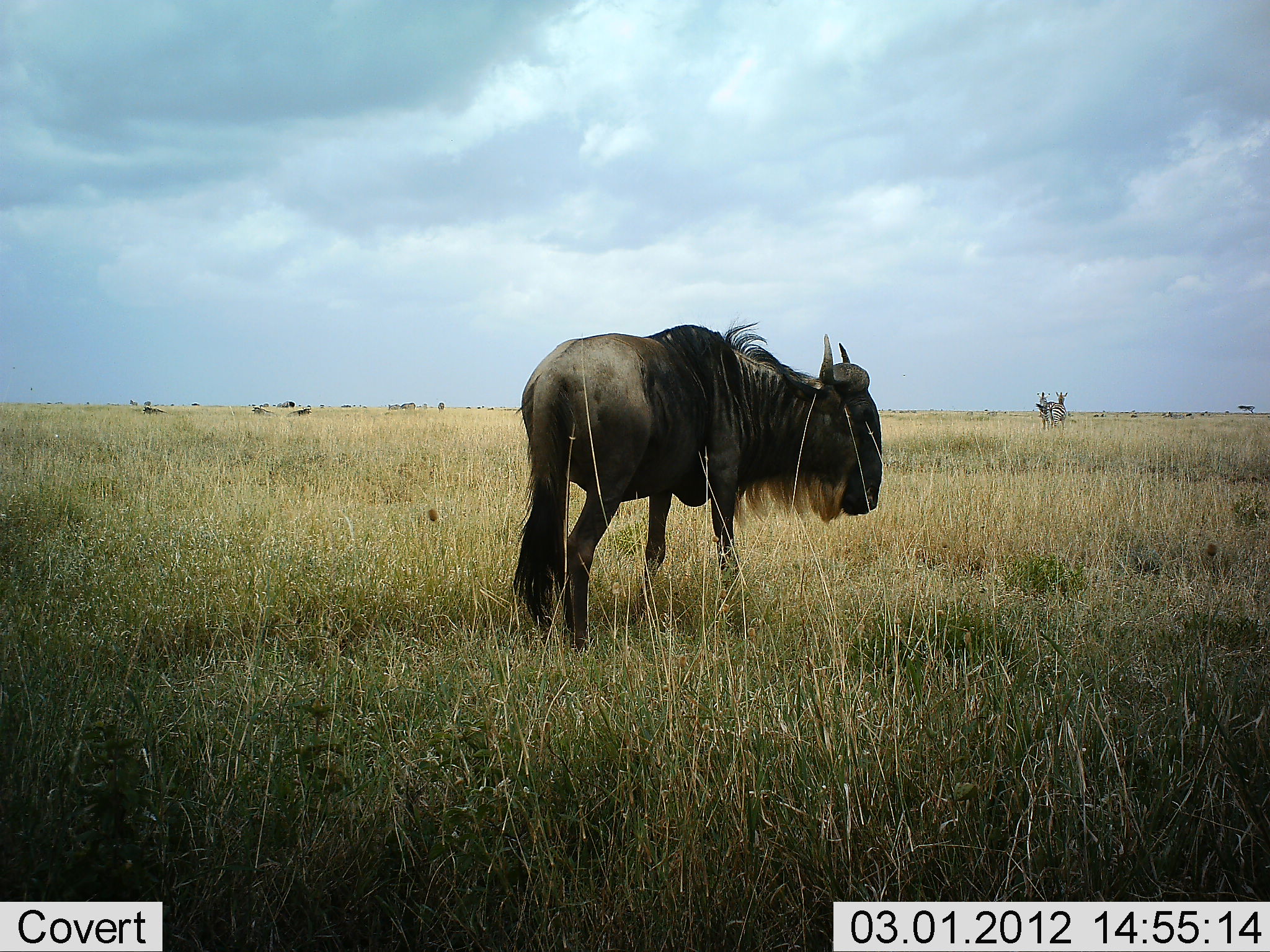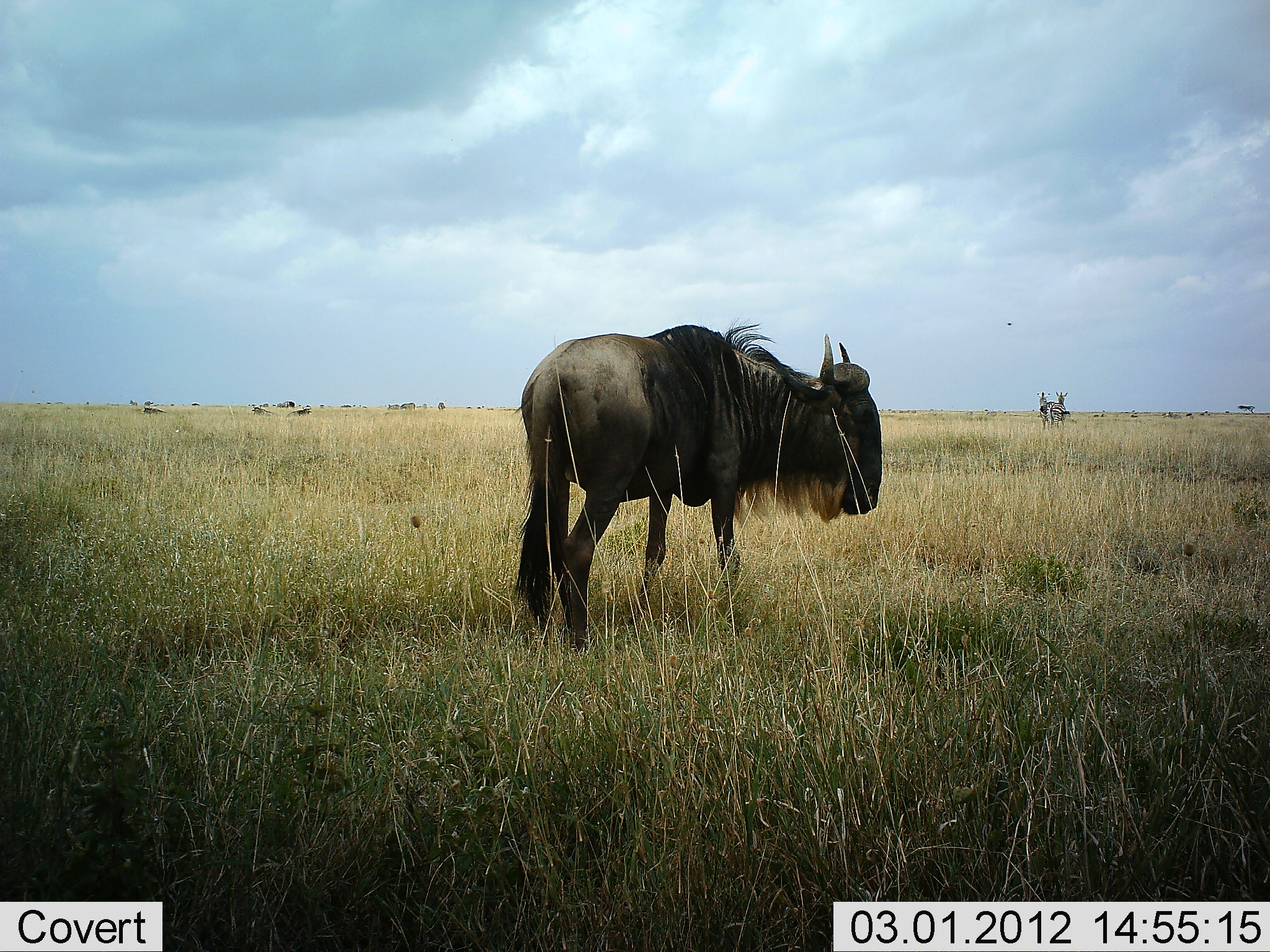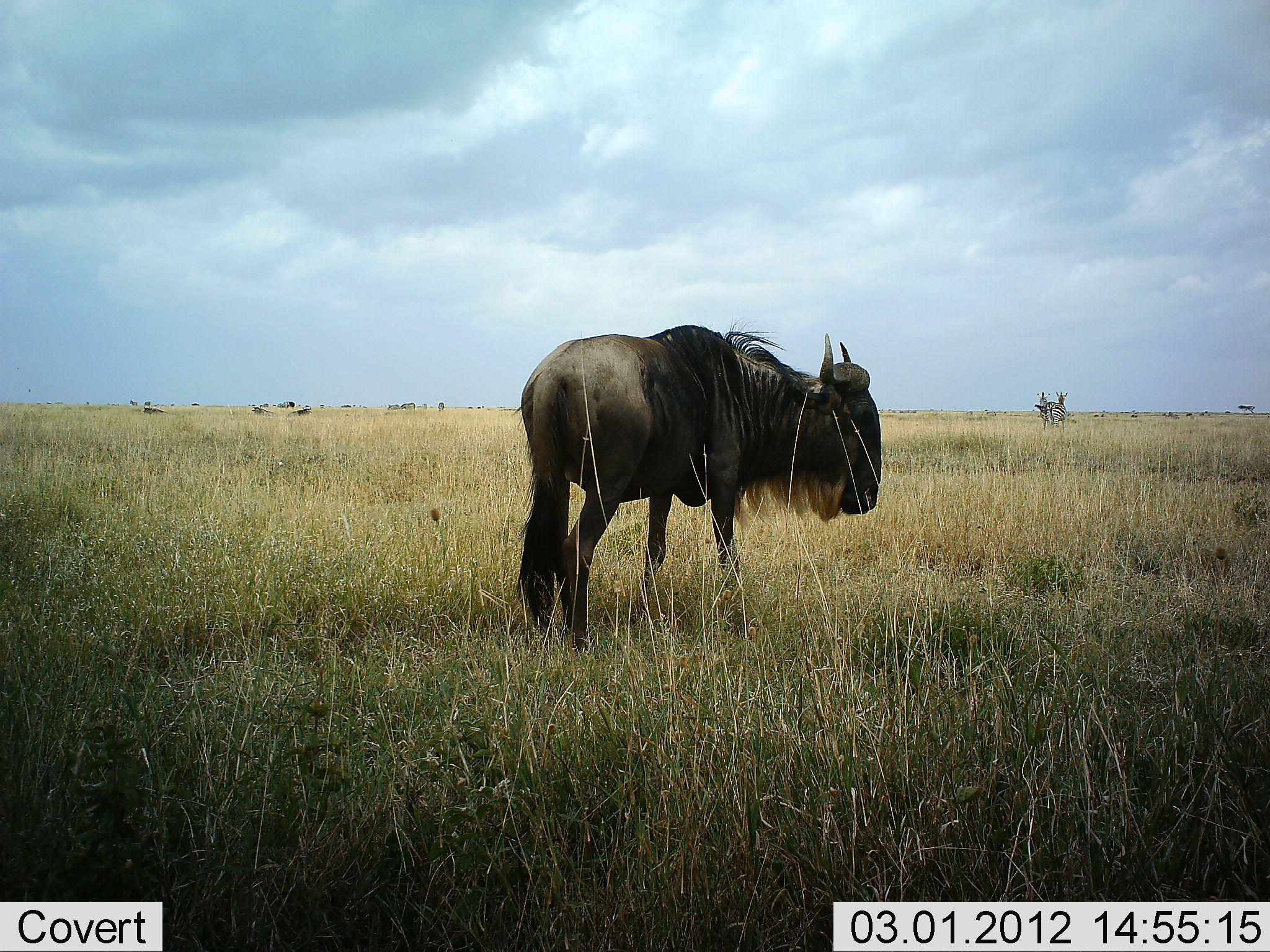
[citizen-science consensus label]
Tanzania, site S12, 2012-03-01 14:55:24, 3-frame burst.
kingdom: Animalia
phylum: Chordata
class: Mammalia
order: Artiodactyla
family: Bovidae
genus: Connochaetes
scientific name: Connochaetes taurinus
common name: blue wildebeest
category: wildebeest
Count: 1.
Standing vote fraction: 100%.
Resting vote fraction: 6%.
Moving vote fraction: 3%.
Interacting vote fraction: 3%.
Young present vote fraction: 0%.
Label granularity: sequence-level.